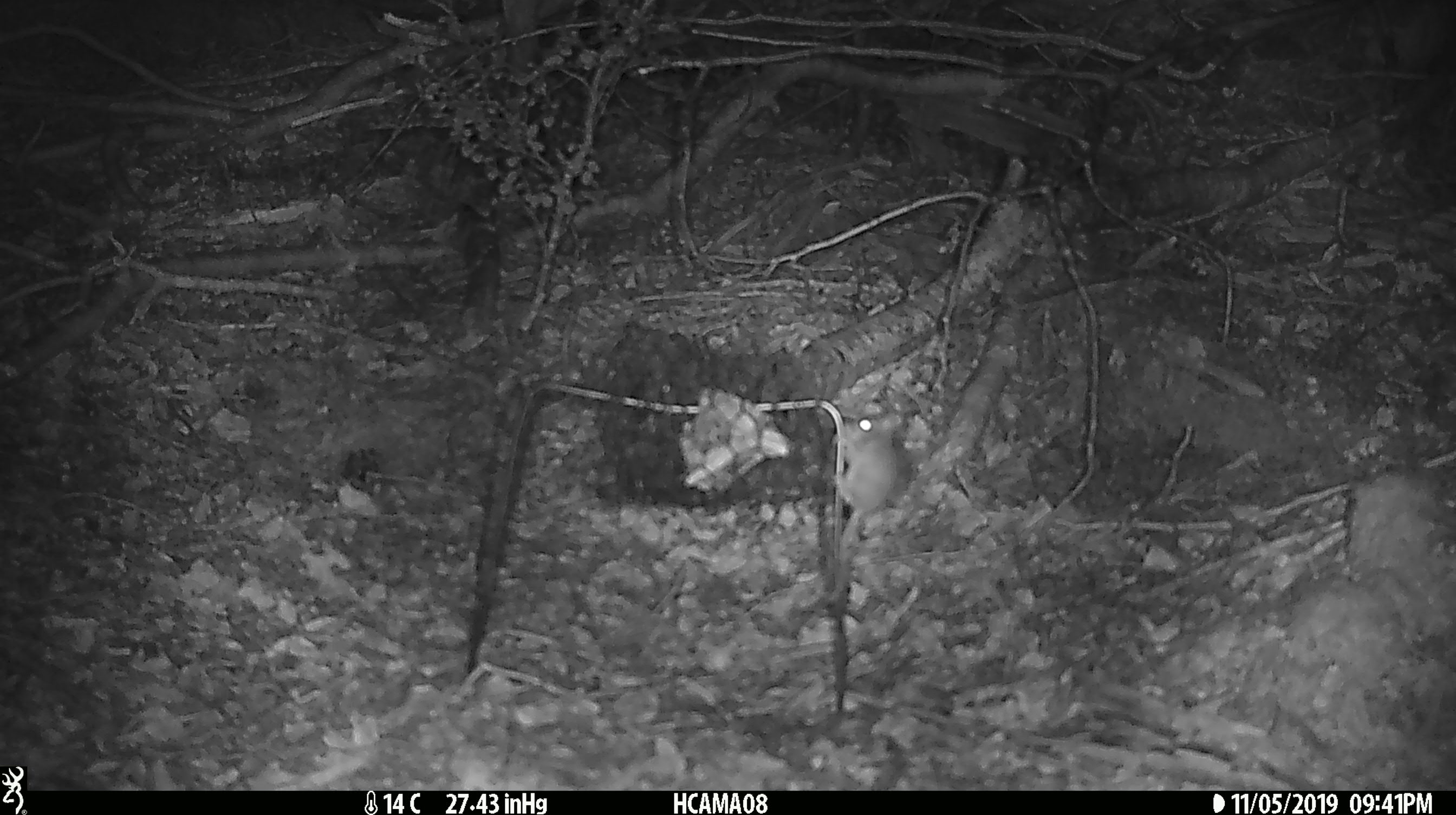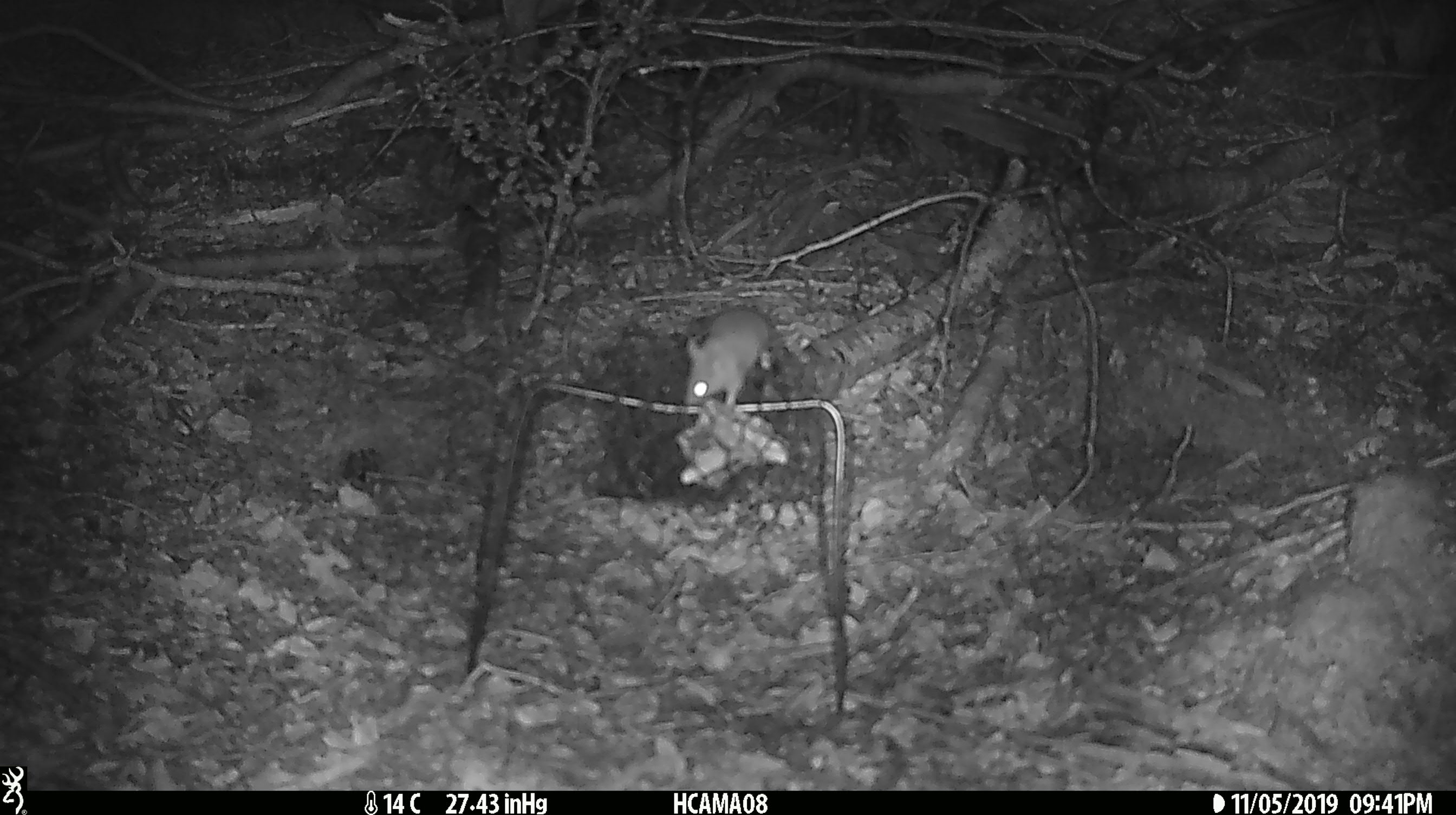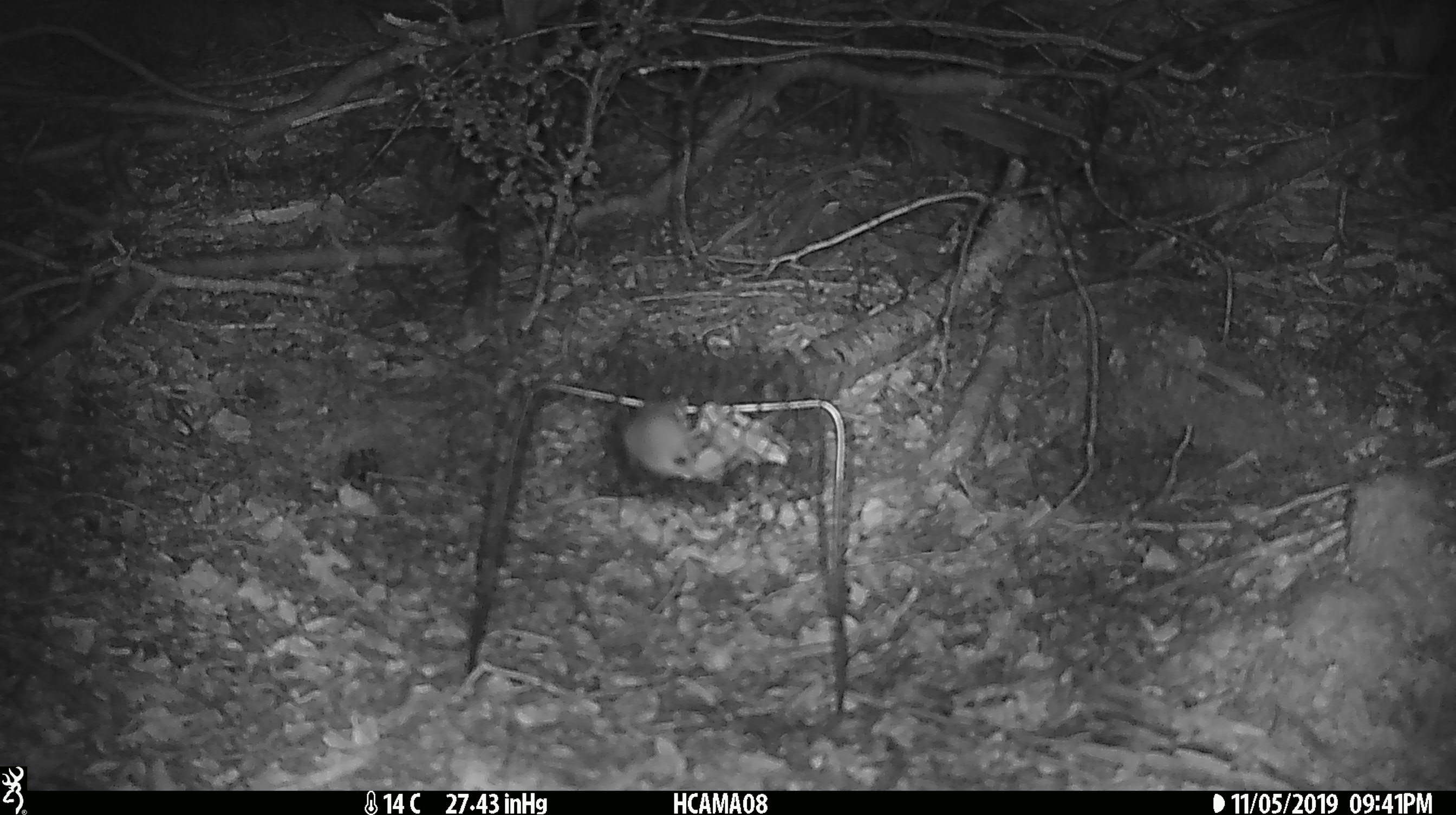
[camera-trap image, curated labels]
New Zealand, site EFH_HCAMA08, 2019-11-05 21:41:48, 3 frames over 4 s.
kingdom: Animalia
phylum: Chordata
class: Mammalia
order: Rodentia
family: Muridae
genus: Mus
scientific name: Mus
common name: mouse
Mouse (Mus).